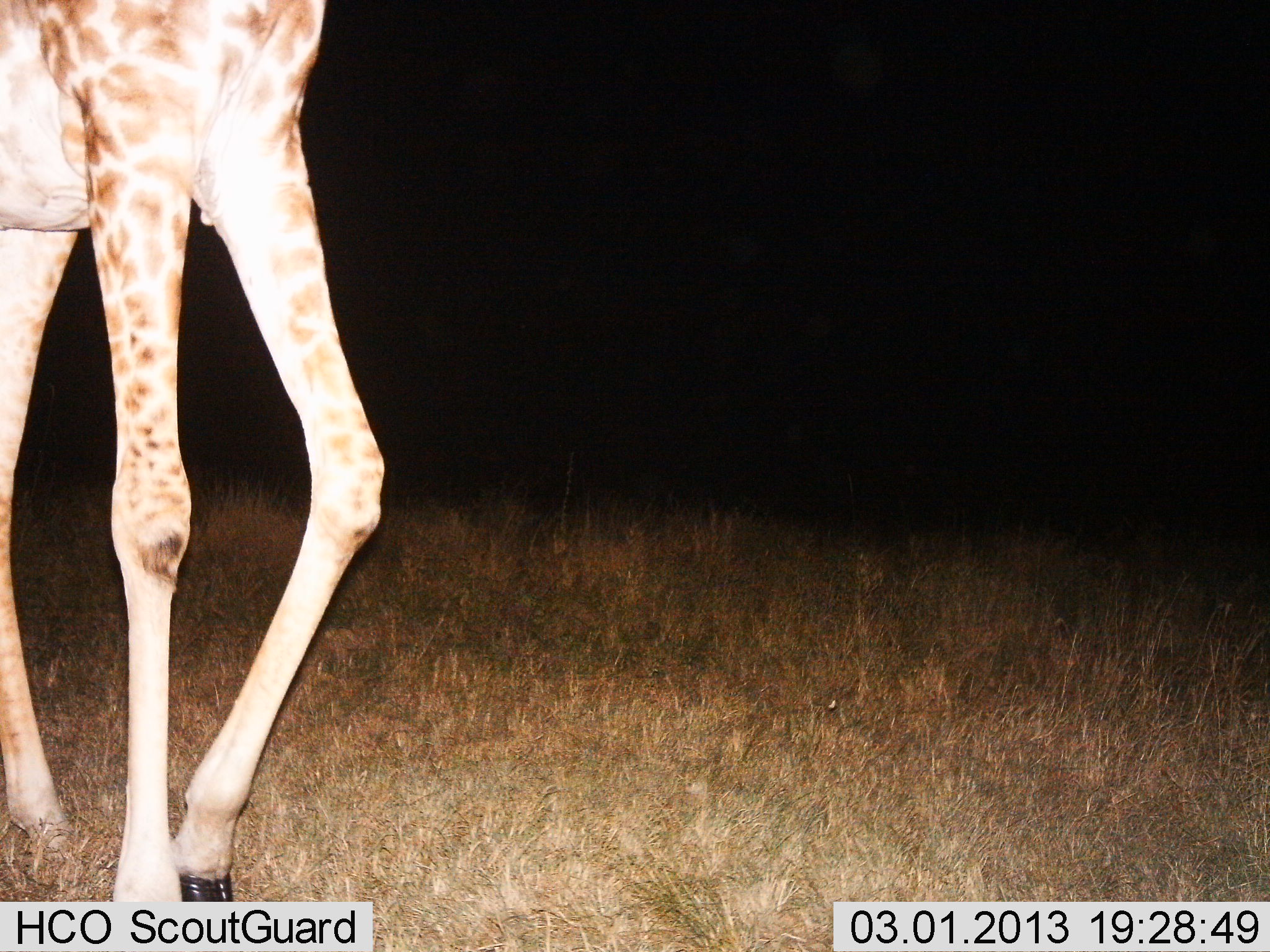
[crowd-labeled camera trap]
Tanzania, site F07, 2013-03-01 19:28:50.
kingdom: Animalia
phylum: Chordata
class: Mammalia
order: Artiodactyla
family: Giraffidae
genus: Giraffa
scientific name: Giraffa camelopardalis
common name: giraffe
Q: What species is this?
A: Giraffe (Giraffa camelopardalis).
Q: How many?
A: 1.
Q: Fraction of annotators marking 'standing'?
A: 51%.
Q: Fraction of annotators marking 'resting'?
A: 3%.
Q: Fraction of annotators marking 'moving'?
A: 51%.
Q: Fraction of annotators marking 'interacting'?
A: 0%.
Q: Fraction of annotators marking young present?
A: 0%.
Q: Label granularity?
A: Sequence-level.